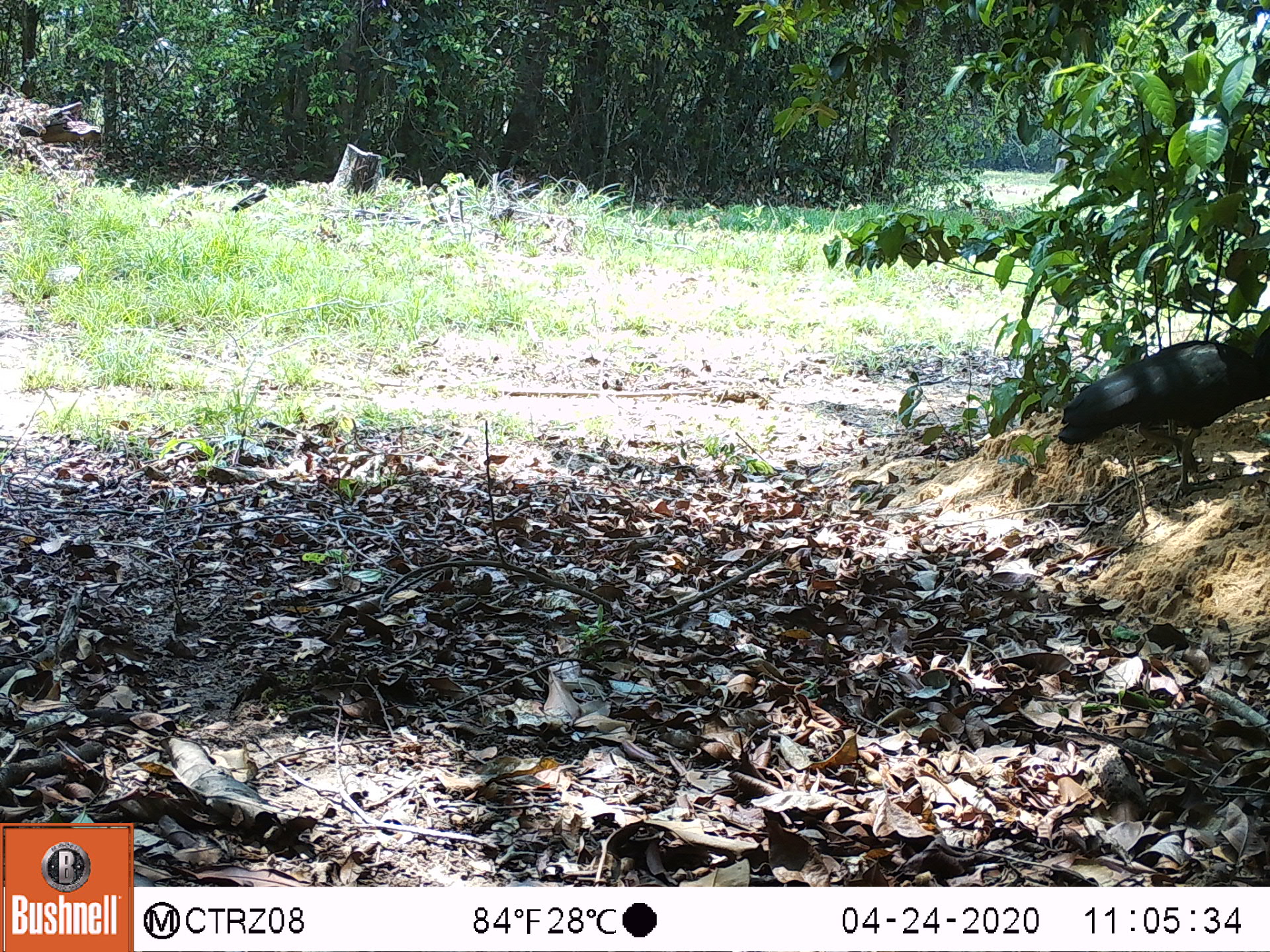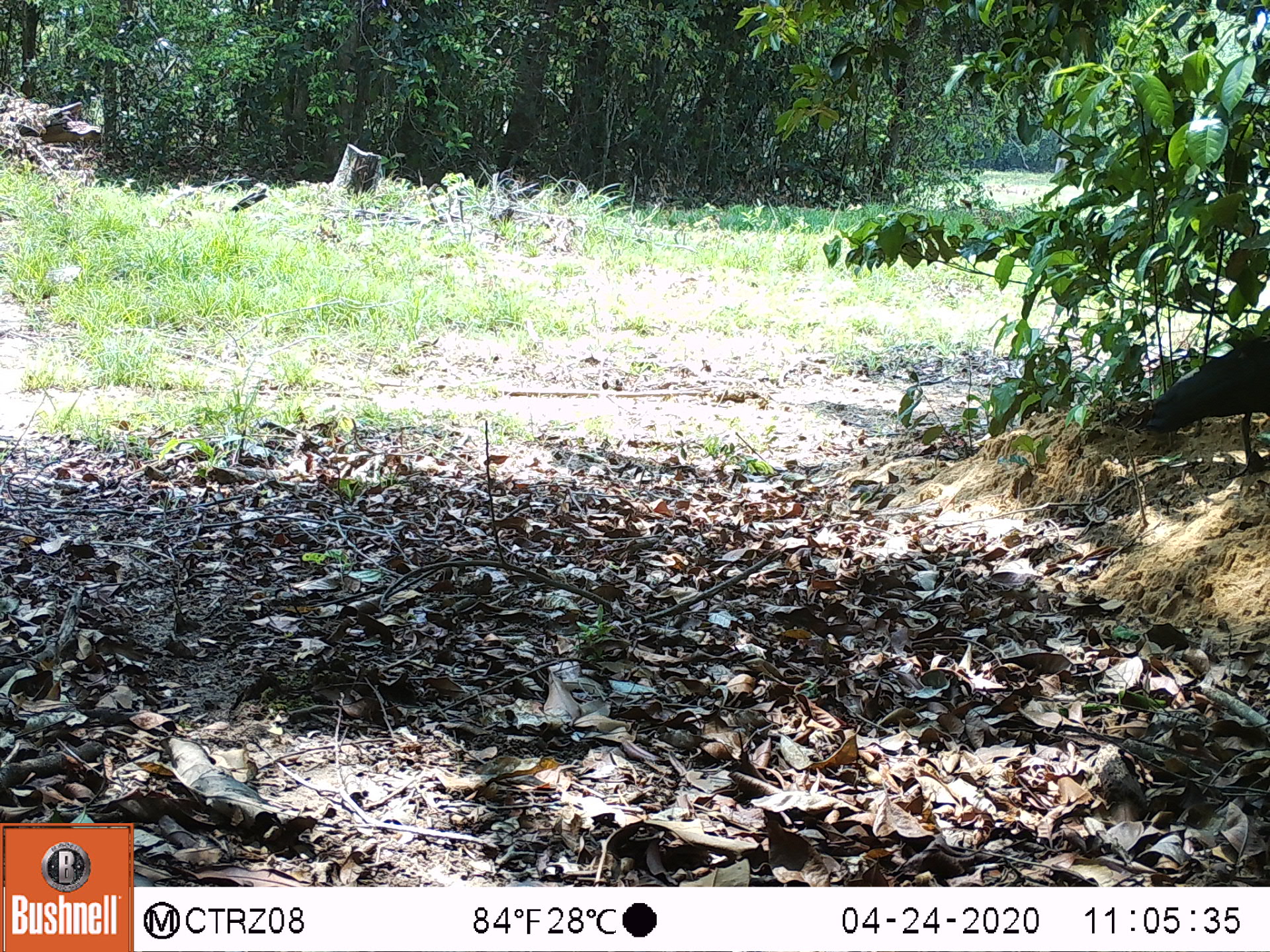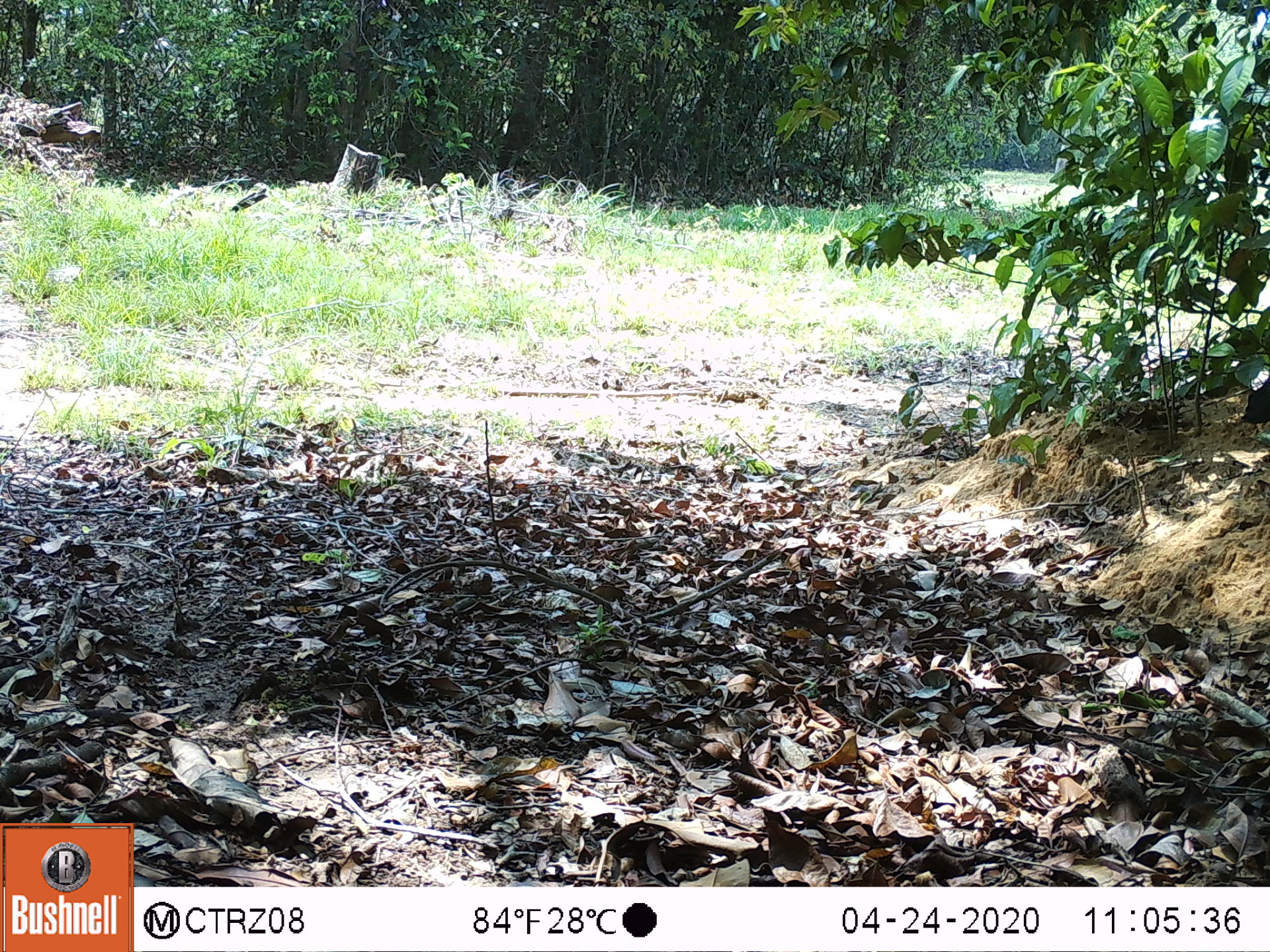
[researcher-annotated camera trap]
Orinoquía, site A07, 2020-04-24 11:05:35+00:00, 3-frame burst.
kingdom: Animalia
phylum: Chordata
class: Aves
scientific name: Aves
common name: bird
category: unknown bird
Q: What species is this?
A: Unknown bird (bird) (Aves).